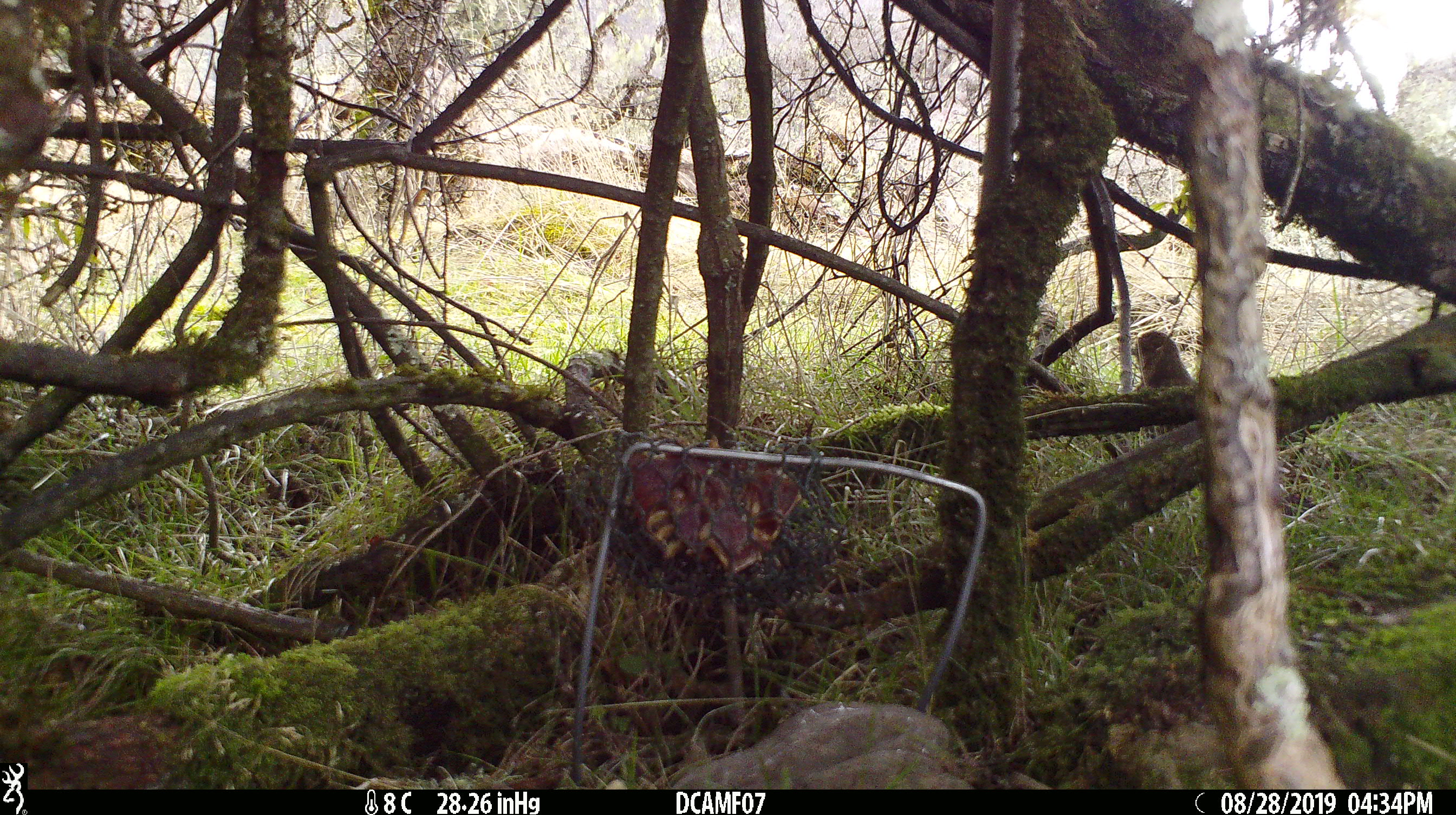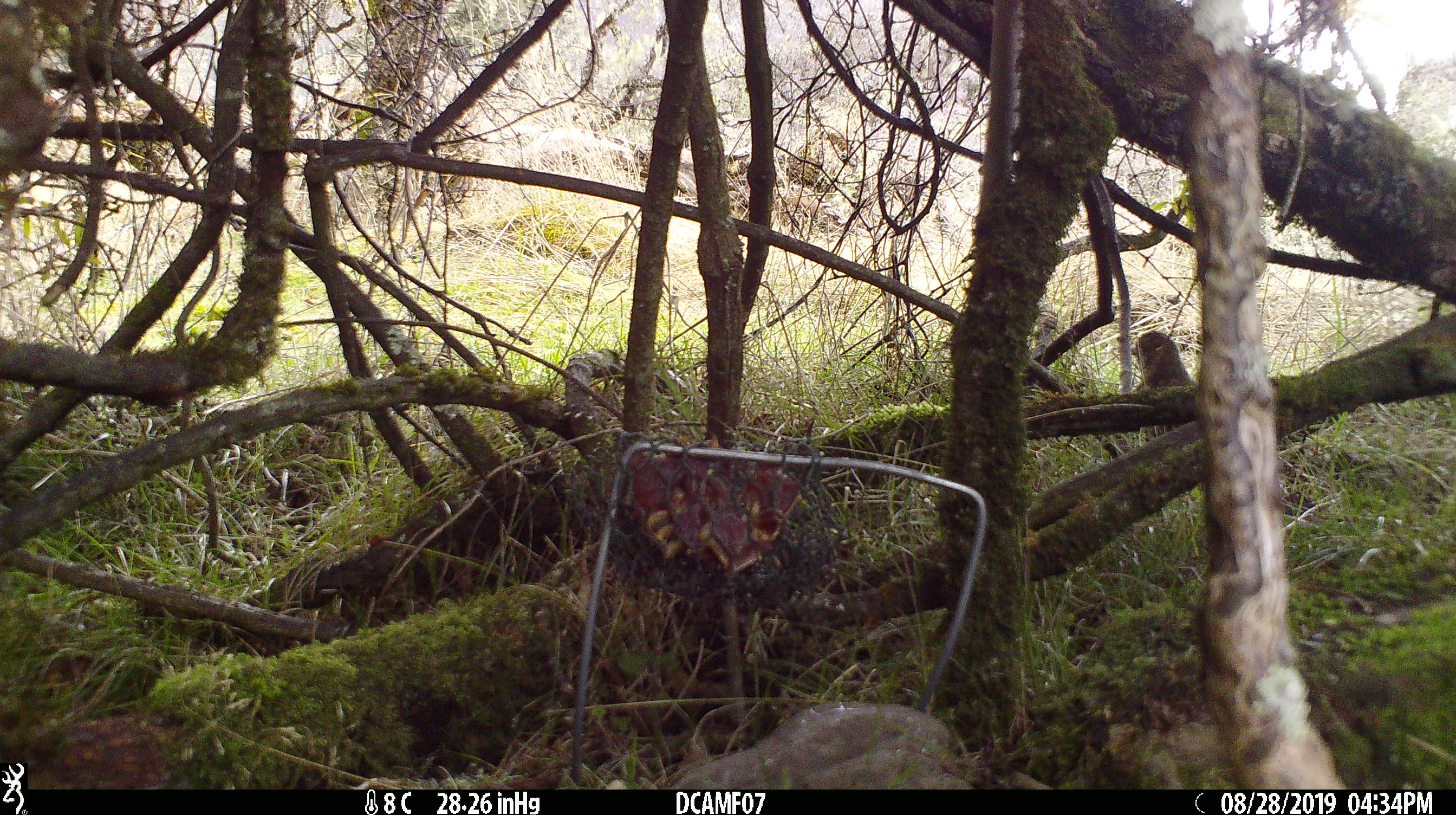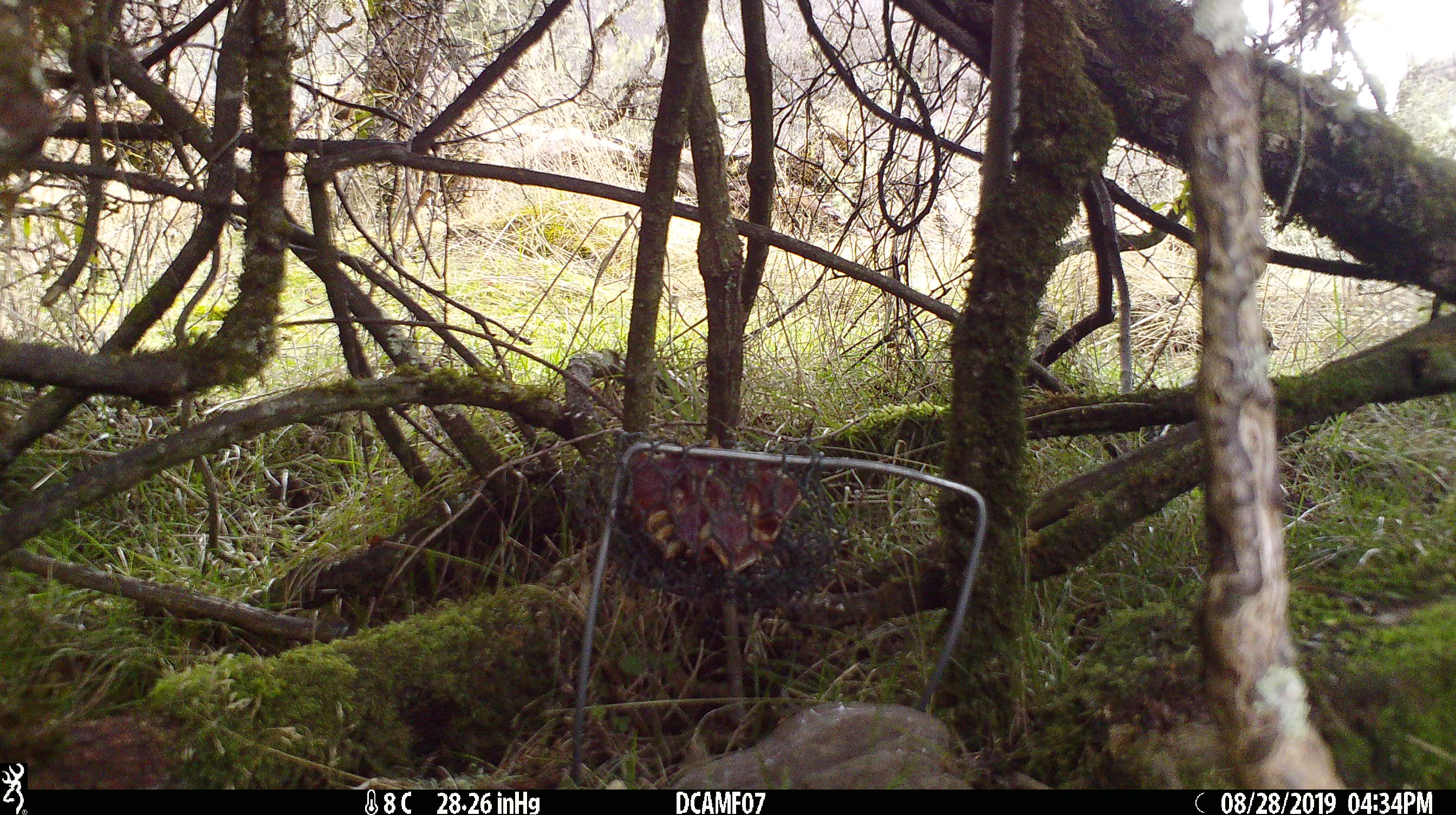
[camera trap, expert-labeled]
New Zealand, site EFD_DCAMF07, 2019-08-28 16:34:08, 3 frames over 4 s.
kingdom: Animalia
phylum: Chordata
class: Aves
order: Passeriformes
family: Turdidae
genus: Turdus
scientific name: Turdus philomelos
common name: song thrush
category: thrush